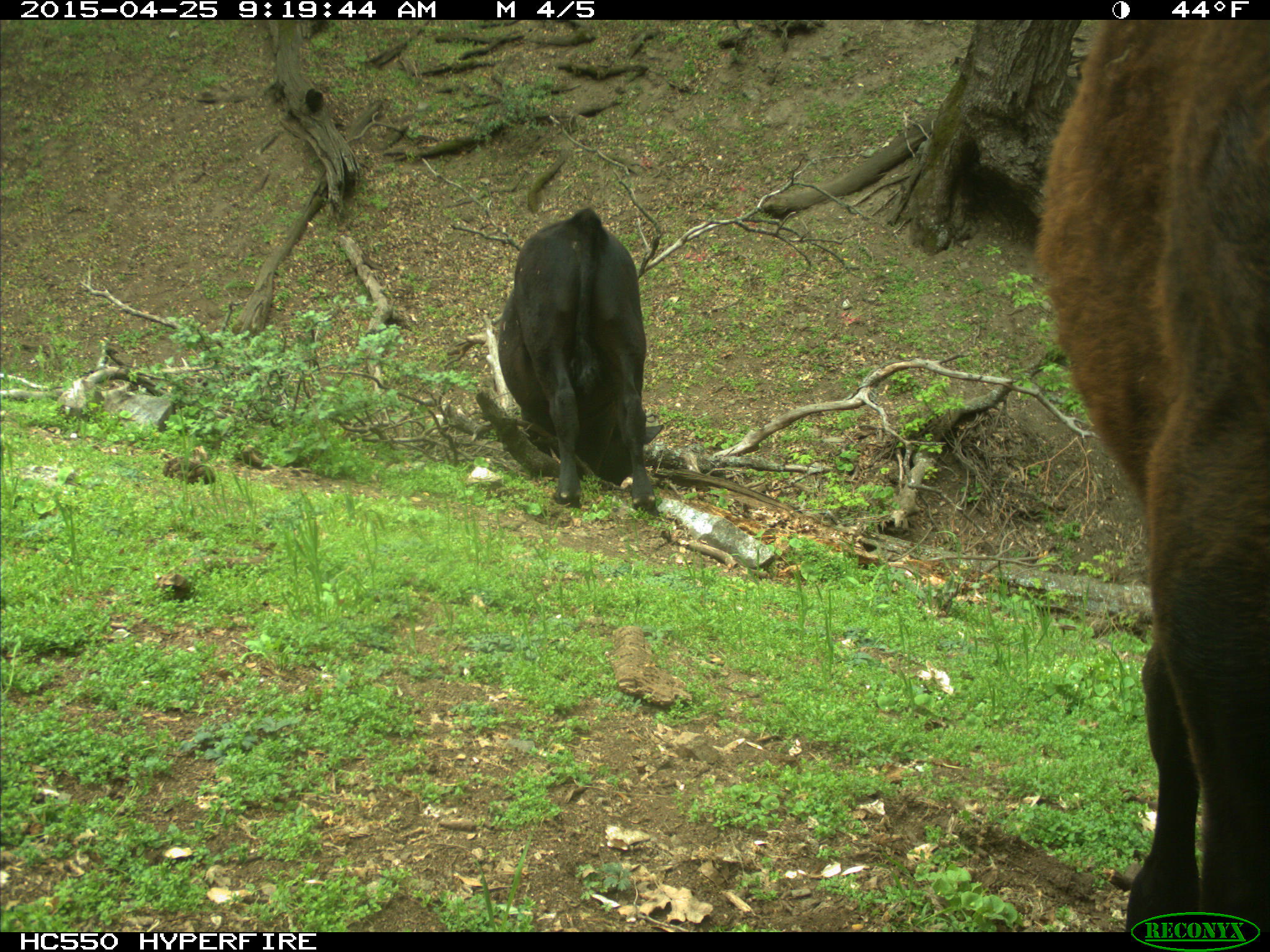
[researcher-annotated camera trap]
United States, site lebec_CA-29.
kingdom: Animalia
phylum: Chordata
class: Mammalia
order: Artiodactyla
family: Bovidae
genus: Bos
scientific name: Bos taurus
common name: domestic cow